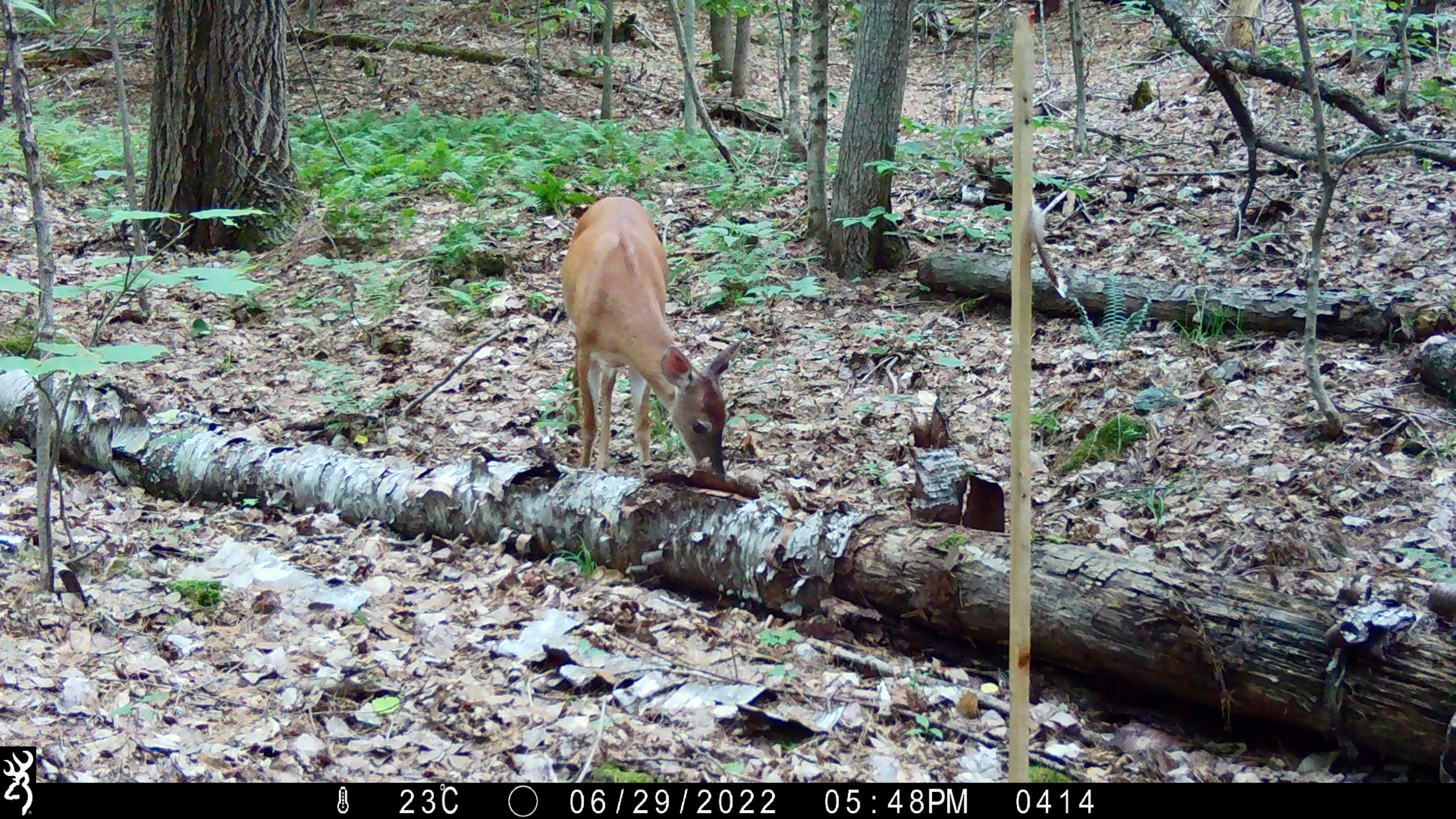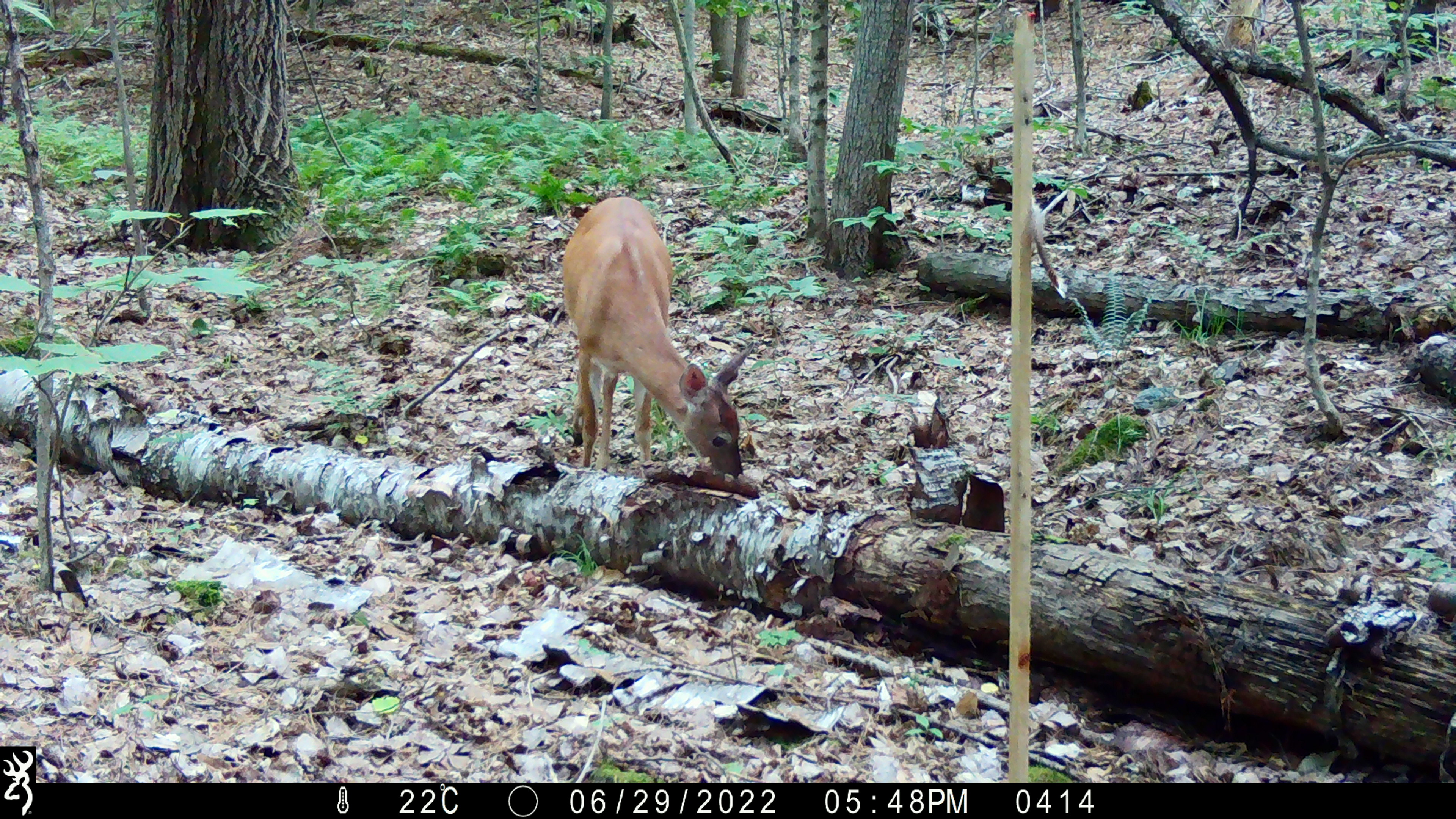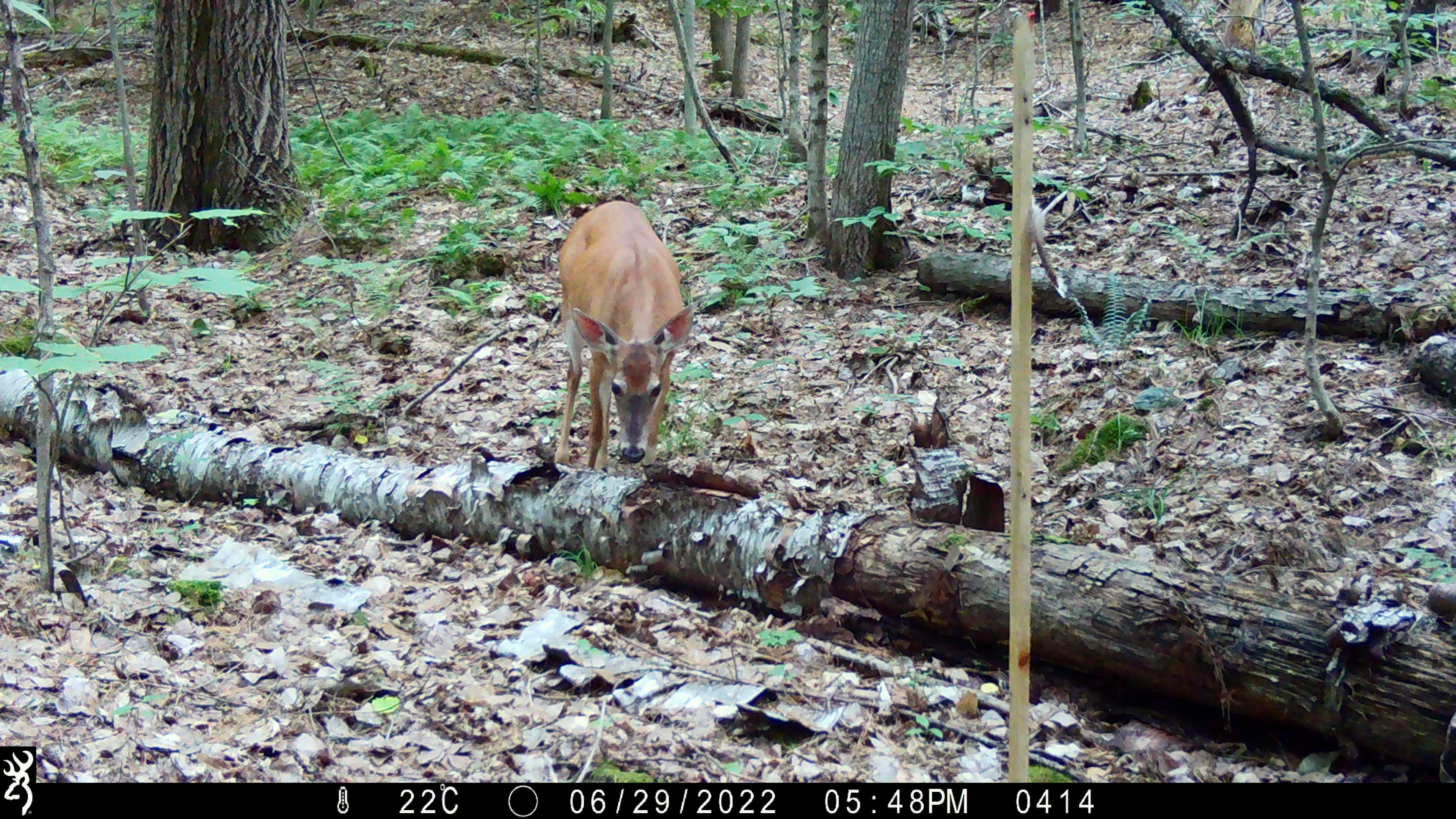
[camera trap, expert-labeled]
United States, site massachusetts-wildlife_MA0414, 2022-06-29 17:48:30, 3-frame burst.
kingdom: Animalia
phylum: Chordata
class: Mammalia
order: Artiodactyla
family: Cervidae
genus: Odocoileus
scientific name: Odocoileus virginianus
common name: white-tailed deer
White-tailed deer (Odocoileus virginianus).